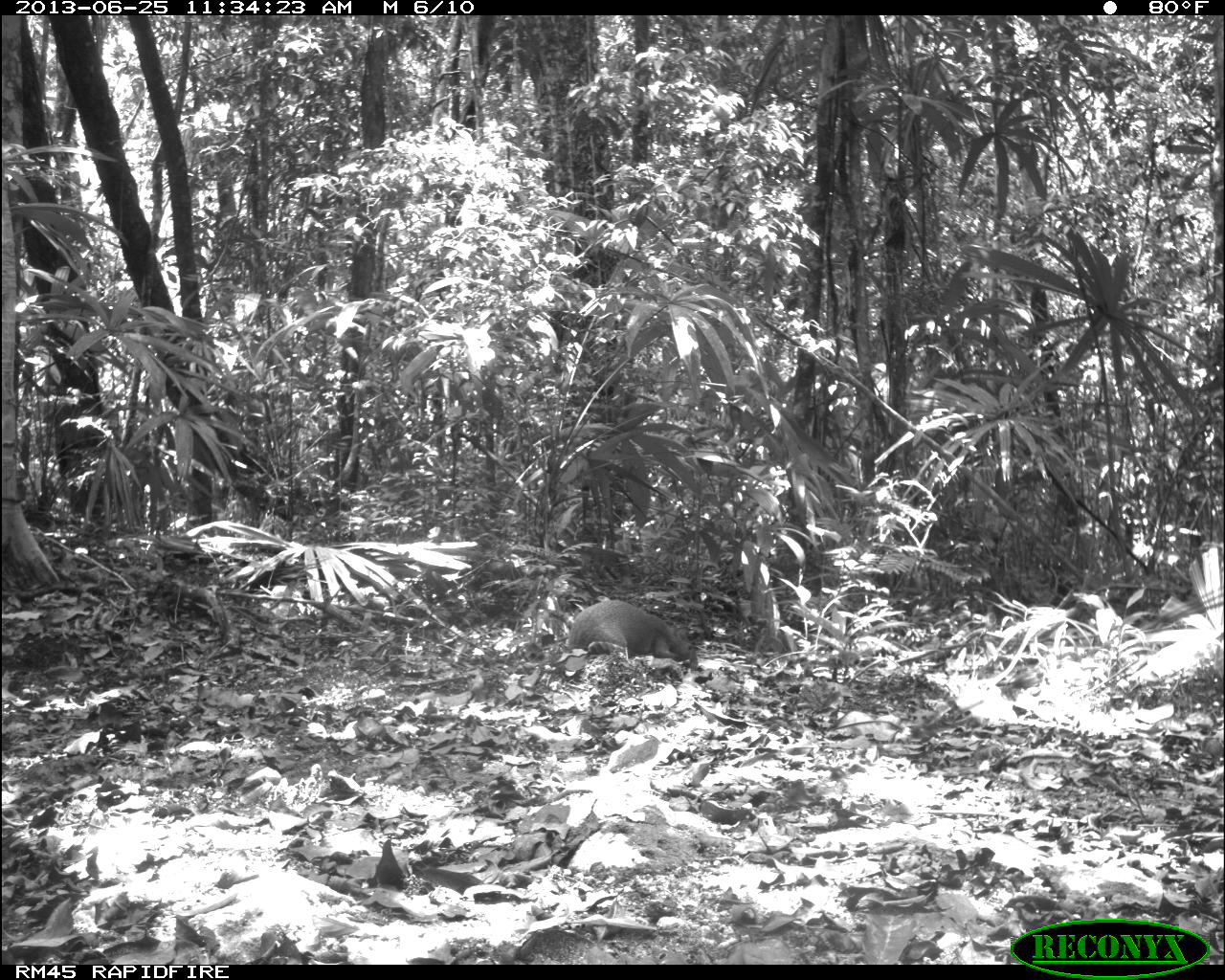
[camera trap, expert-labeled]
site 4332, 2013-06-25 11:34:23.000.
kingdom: Animalia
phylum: Chordata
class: Mammalia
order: Rodentia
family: Dasyproctidae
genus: Dasyprocta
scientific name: Dasyprocta punctata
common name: central american agouti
Dasyprocta punctata (central american agouti), count 1.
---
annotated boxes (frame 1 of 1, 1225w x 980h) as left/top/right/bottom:
dasyprocta punctata: 566/599/698/665